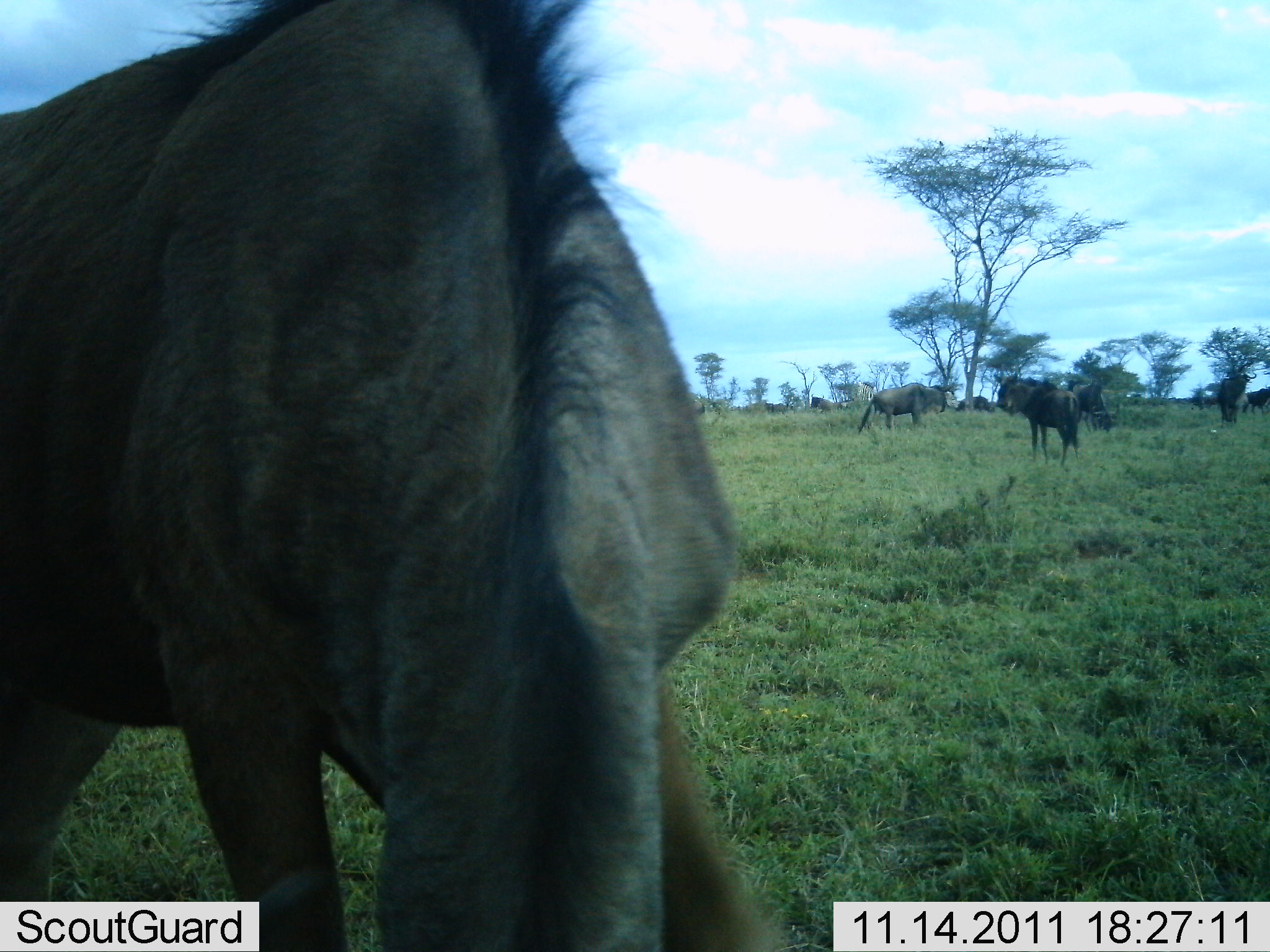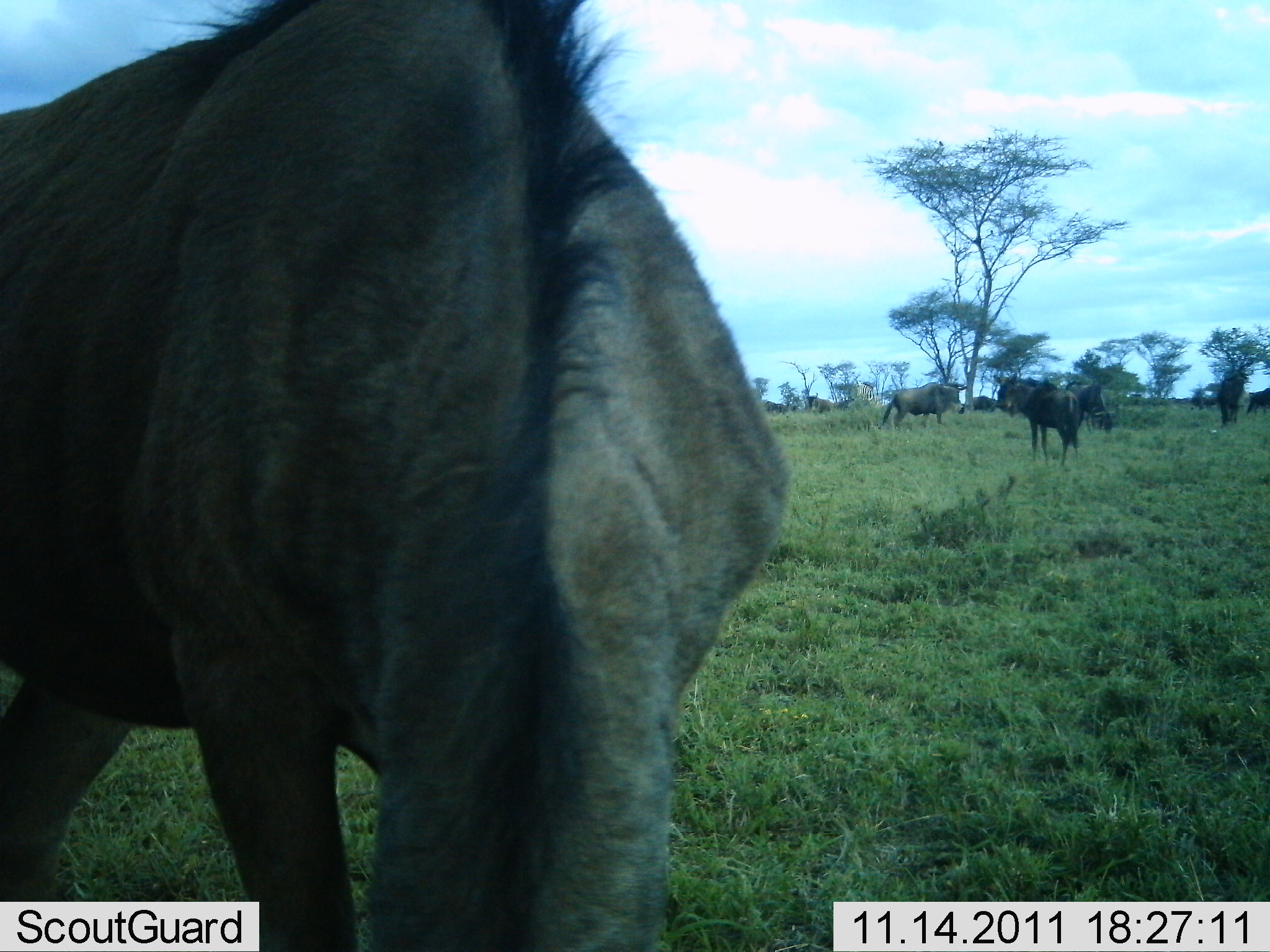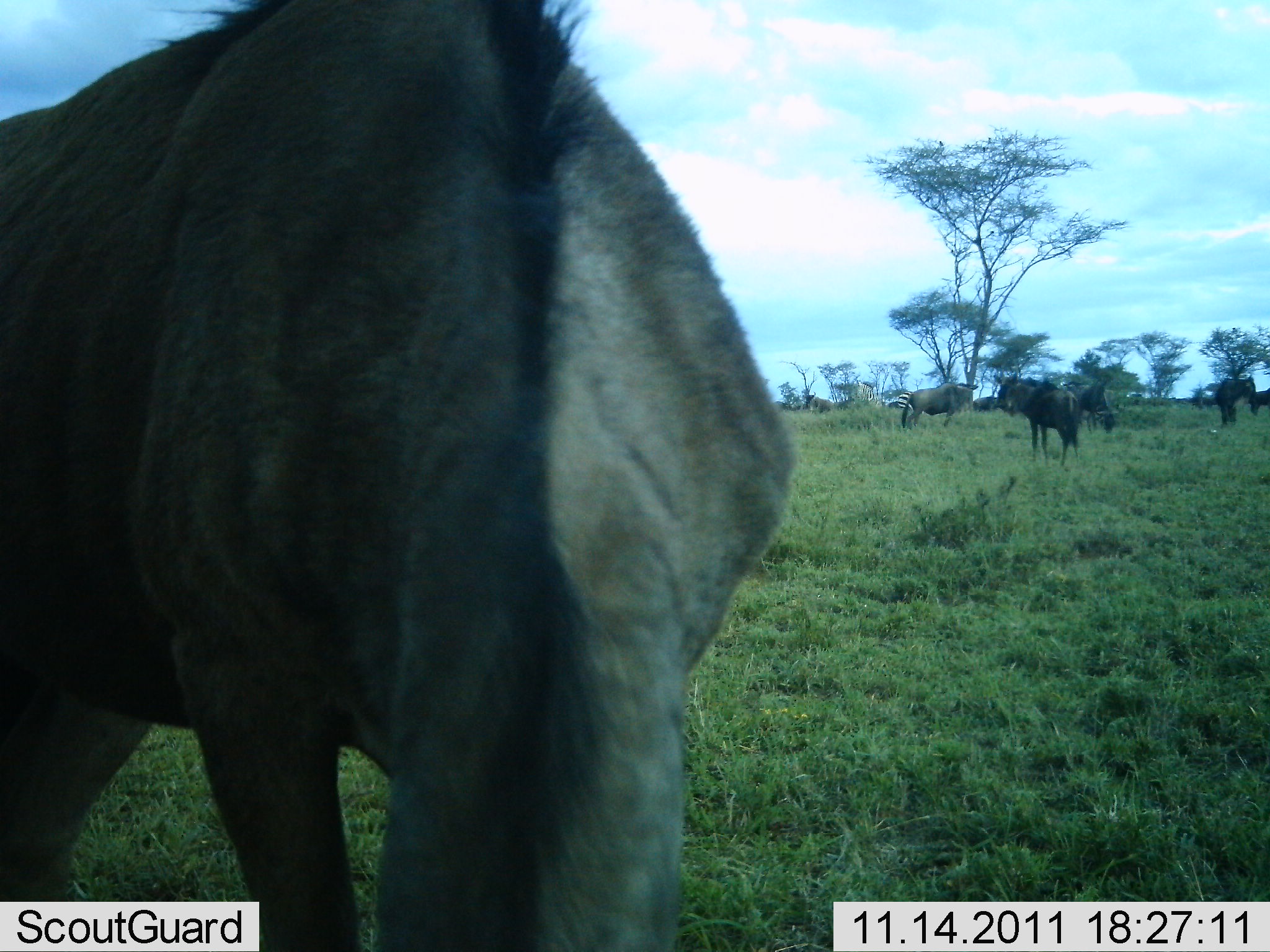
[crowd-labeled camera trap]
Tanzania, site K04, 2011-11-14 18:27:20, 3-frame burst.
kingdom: Animalia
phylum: Chordata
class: Mammalia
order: Artiodactyla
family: Bovidae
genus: Connochaetes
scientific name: Connochaetes taurinus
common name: blue wildebeest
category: wildebeest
Wildebeest (blue wildebeest) (Connochaetes taurinus), count 8. Behavior (volunteer vote fractions): standing 88%, resting 12%, moving 38%, interacting 0%. Young present (vote fraction): 0%. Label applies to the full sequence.